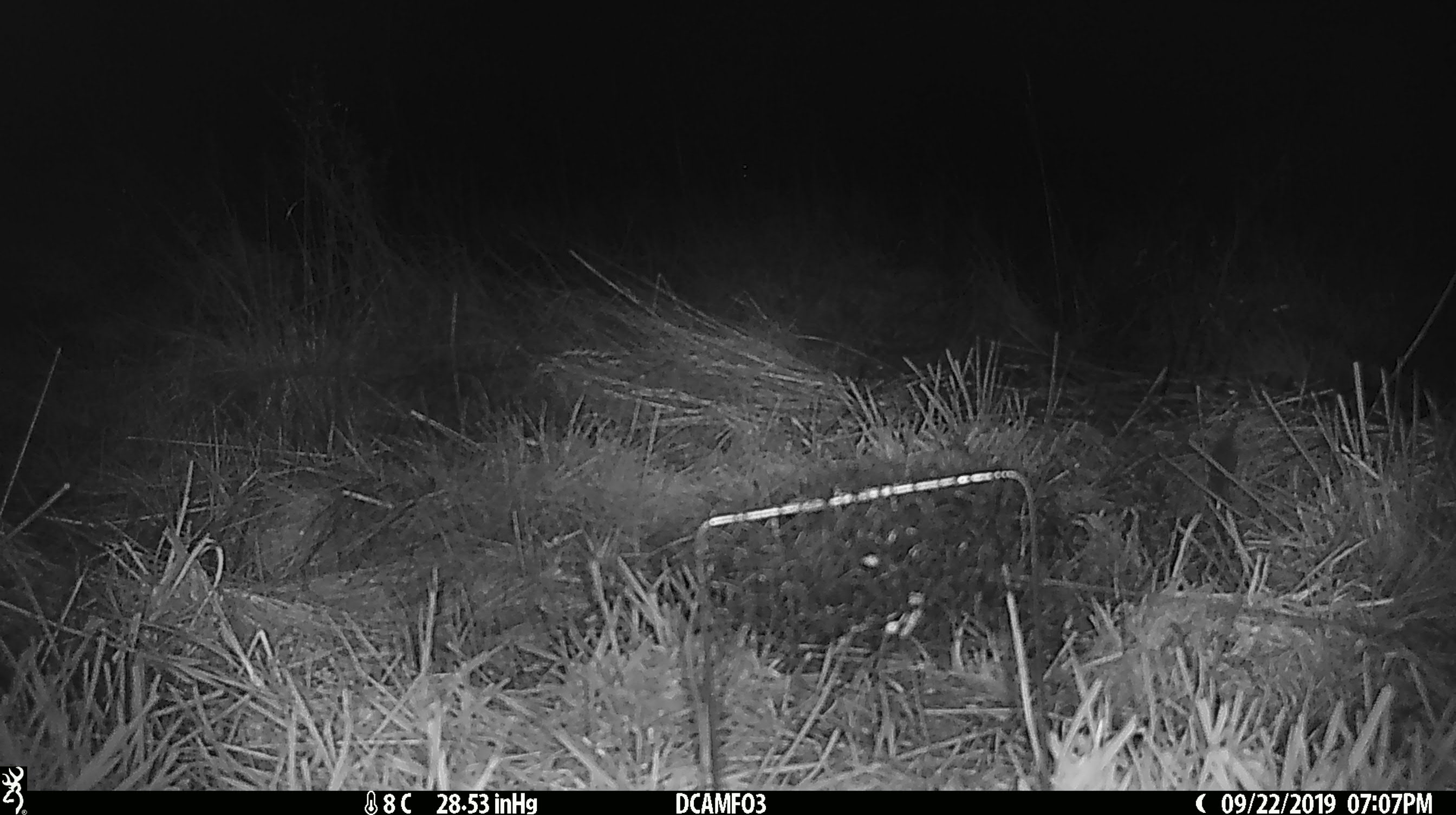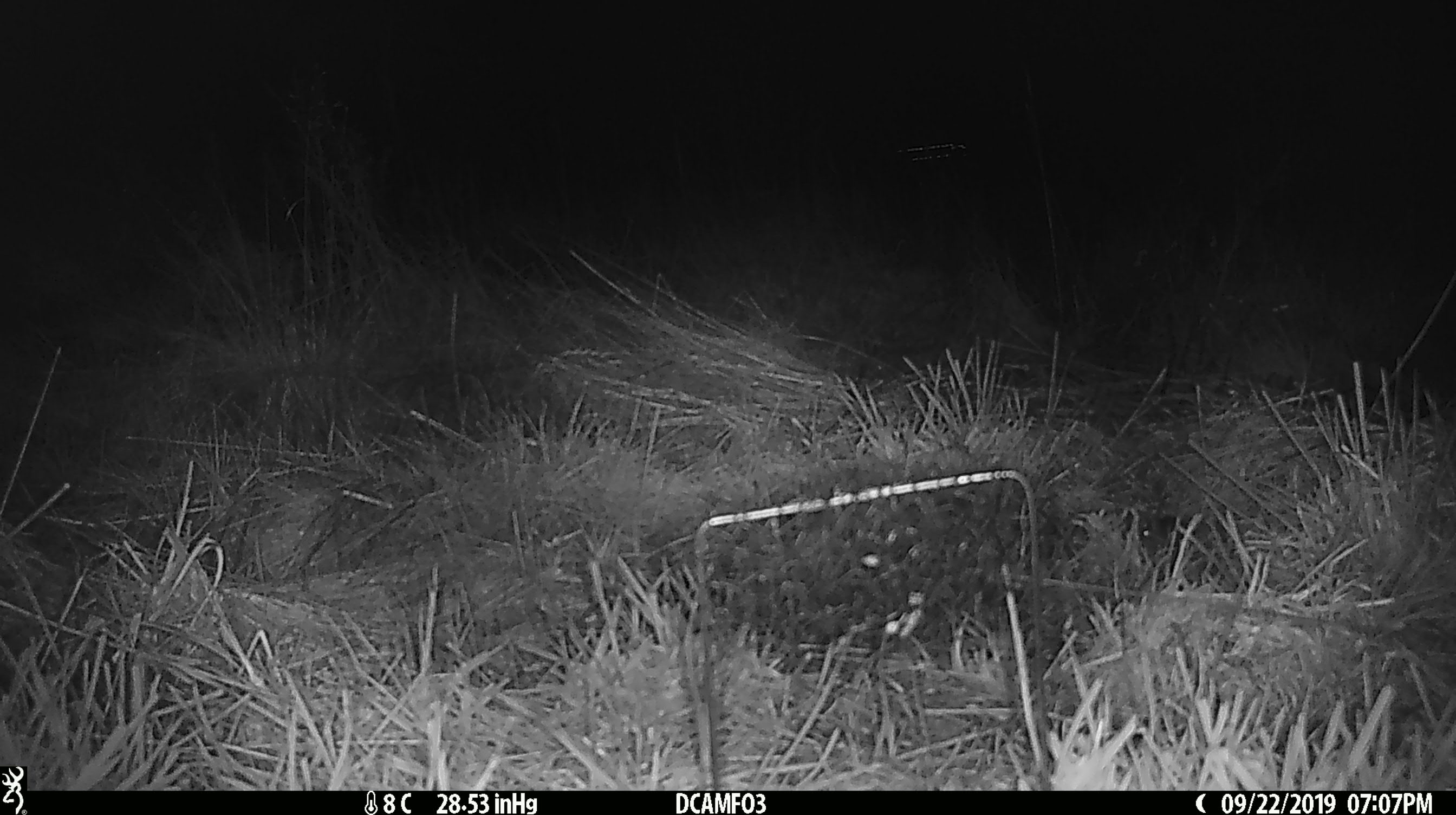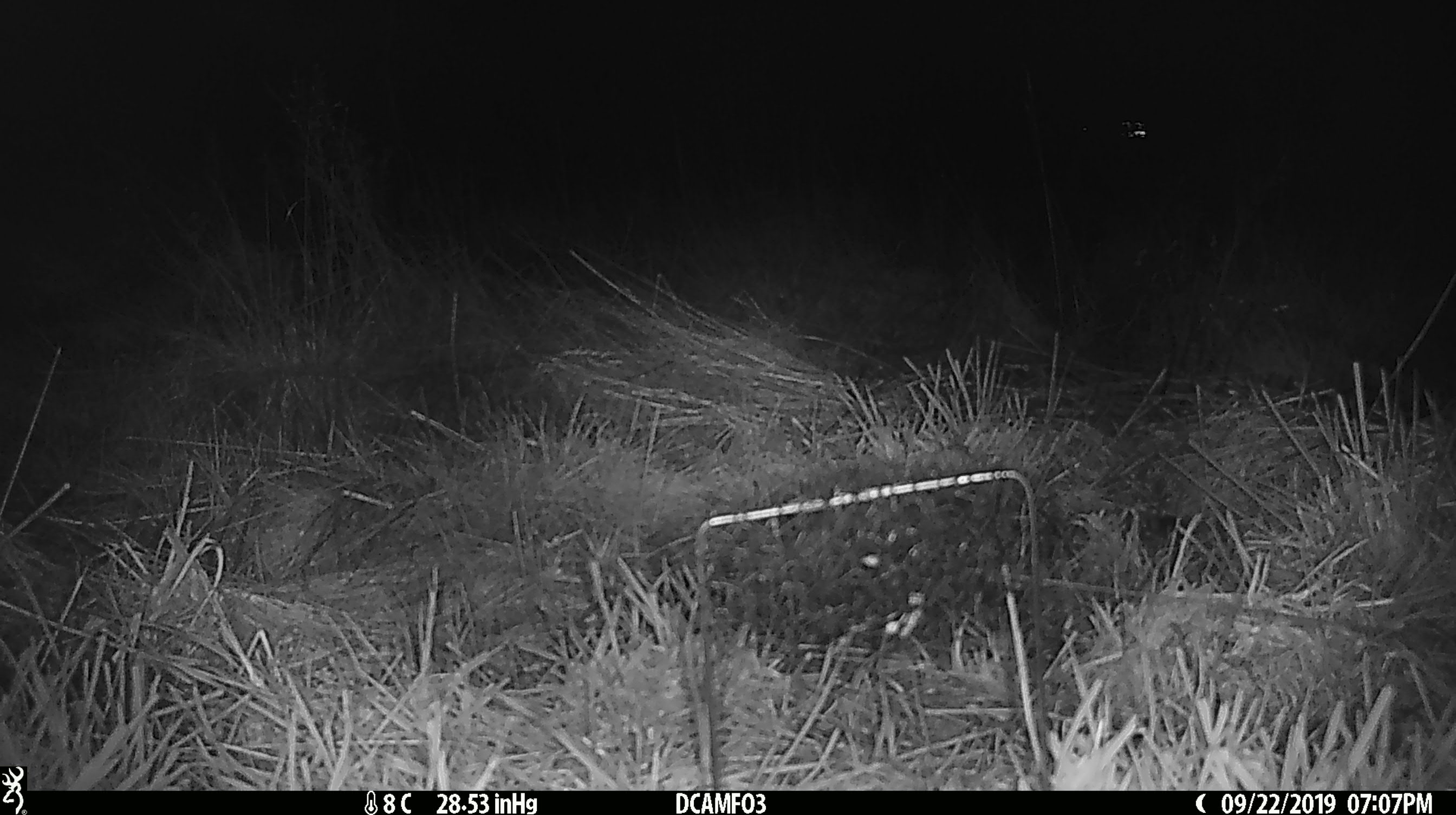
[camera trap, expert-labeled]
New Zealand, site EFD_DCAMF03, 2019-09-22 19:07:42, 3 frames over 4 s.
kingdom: Animalia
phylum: Chordata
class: Mammalia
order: Rodentia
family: Muridae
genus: Mus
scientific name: Mus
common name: mouse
Mouse (Mus).